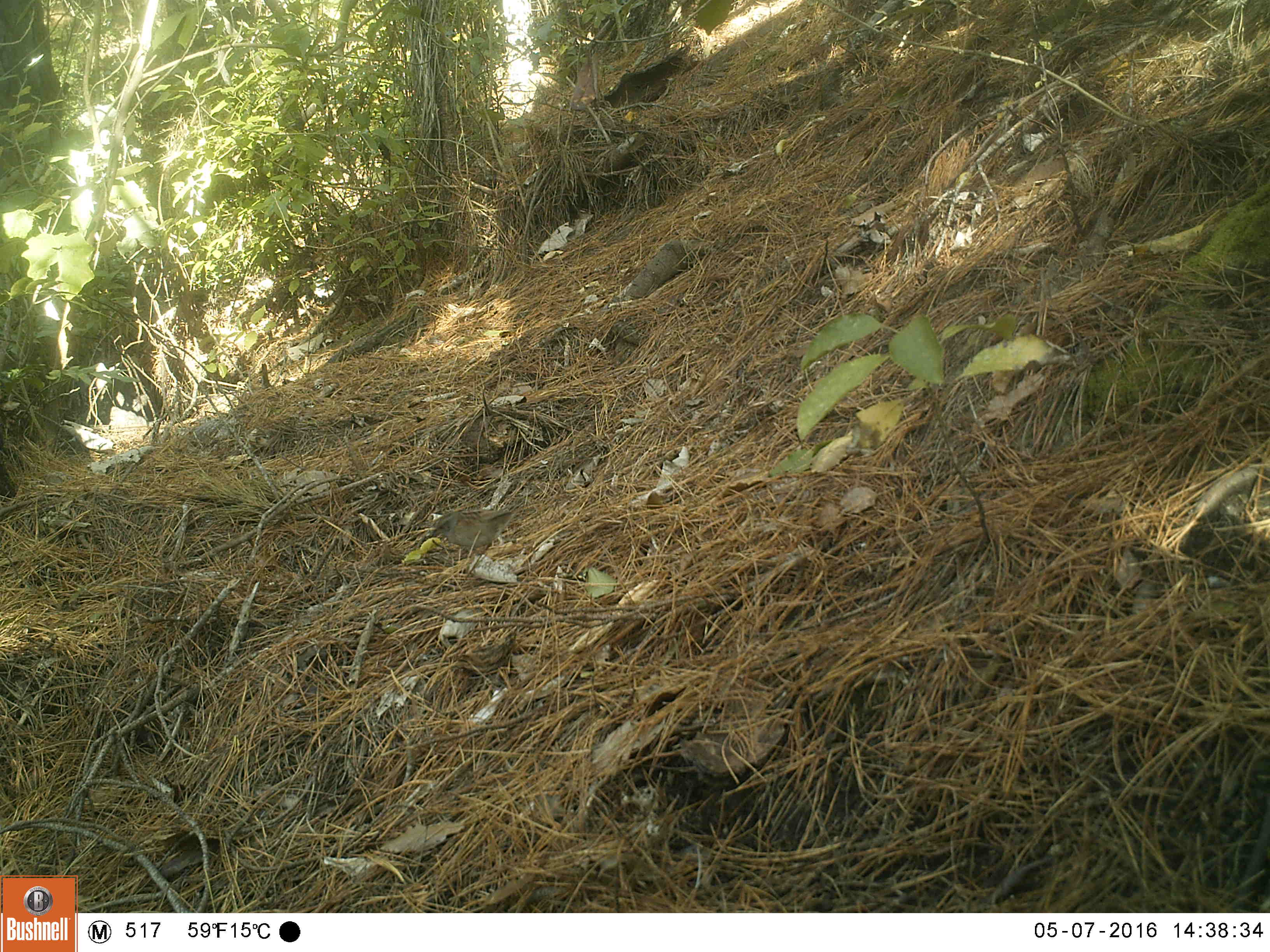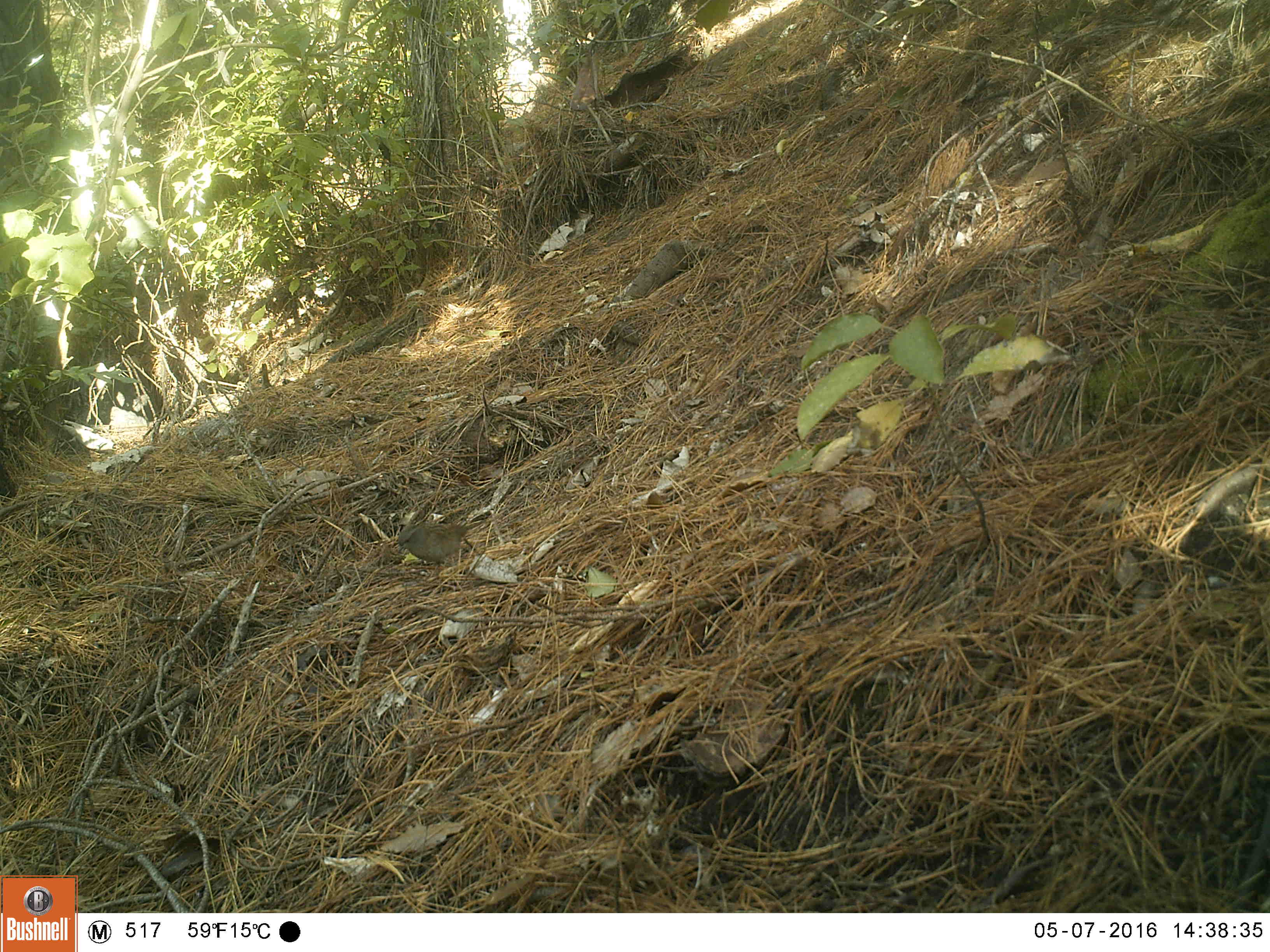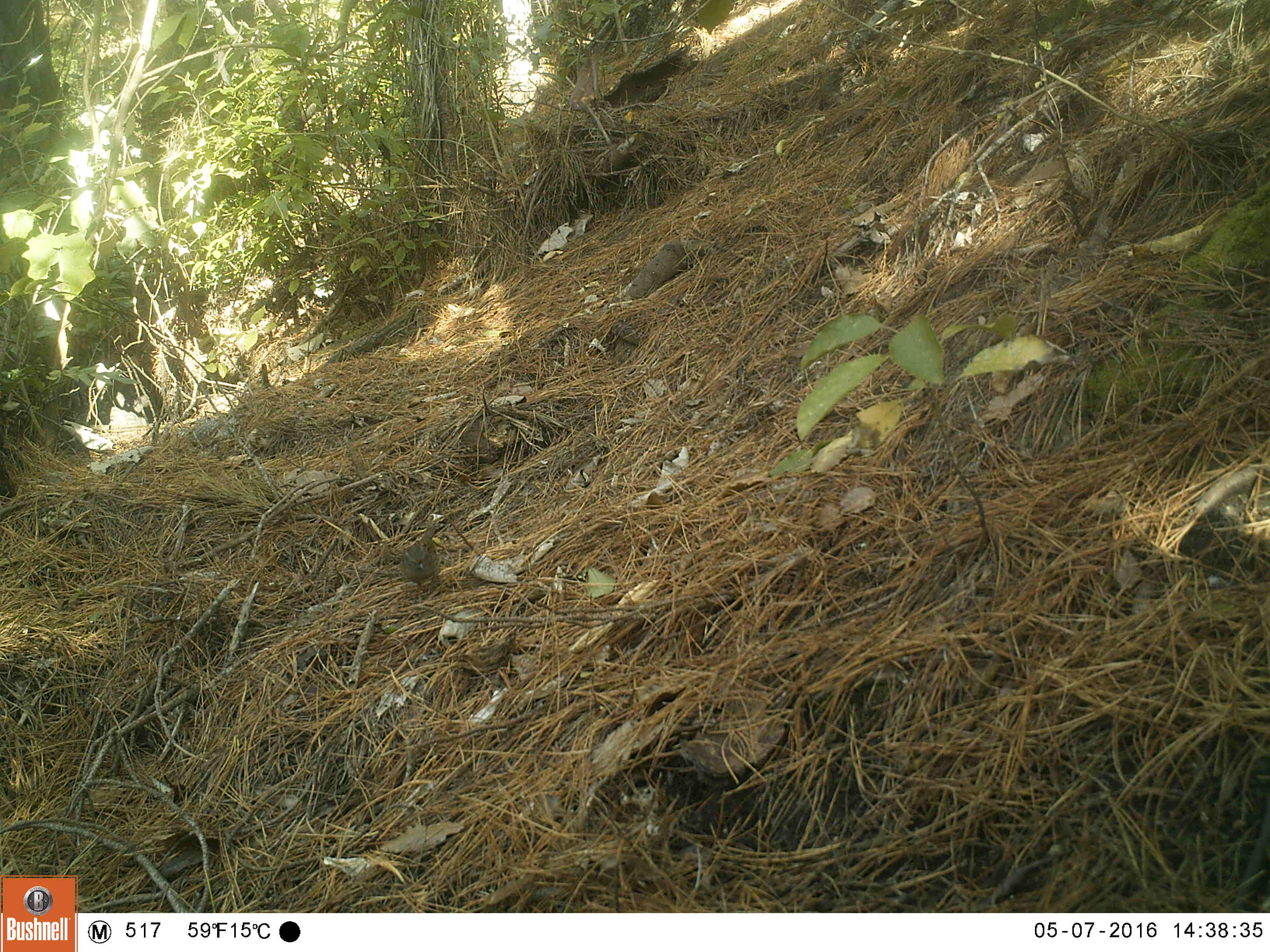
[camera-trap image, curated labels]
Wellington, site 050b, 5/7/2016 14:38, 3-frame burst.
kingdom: Animalia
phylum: Chordata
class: Aves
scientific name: Aves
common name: bird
Bird (Aves).